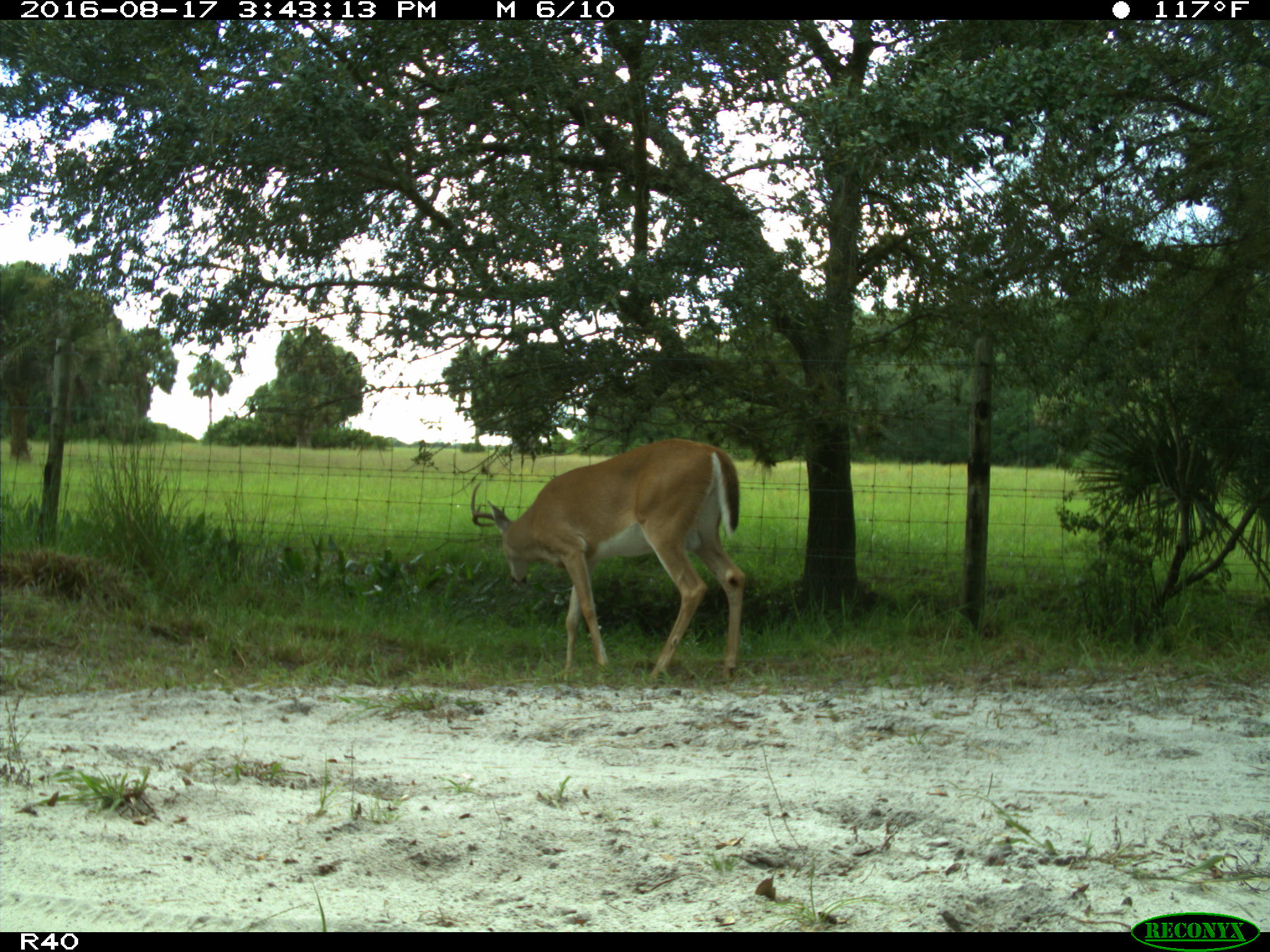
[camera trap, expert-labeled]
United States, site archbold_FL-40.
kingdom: Animalia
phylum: Chordata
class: Mammalia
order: Artiodactyla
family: Cervidae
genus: Odocoileus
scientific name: Odocoileus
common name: deer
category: unidentified deer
Unidentified deer (deer) (Odocoileus).